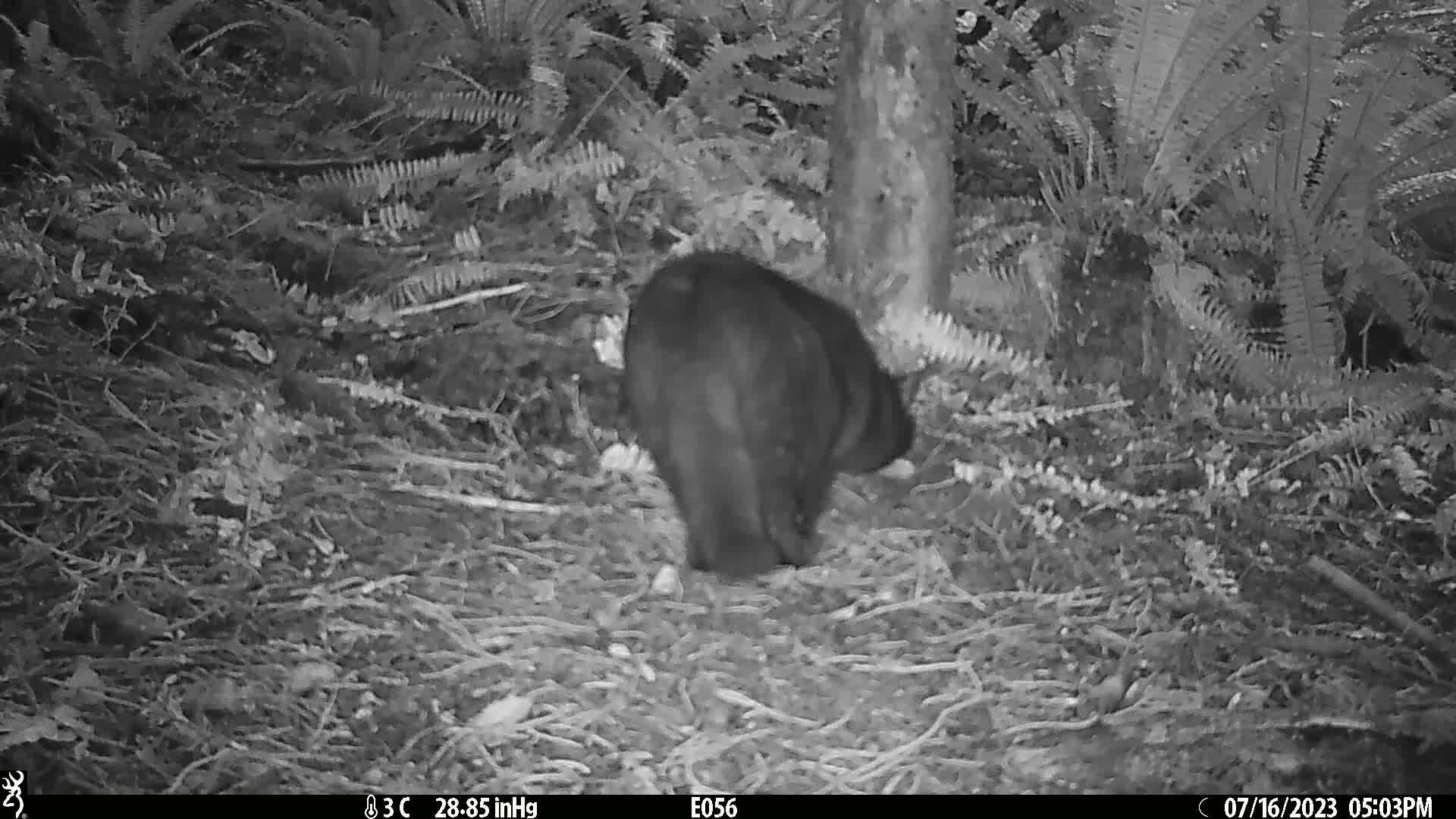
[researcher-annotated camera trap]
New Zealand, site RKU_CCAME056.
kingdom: Animalia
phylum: Chordata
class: Mammalia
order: Carnivora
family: Felidae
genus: Felis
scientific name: Felis catus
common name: domestic cat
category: cat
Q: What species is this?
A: Cat (domestic cat) (Felis catus).